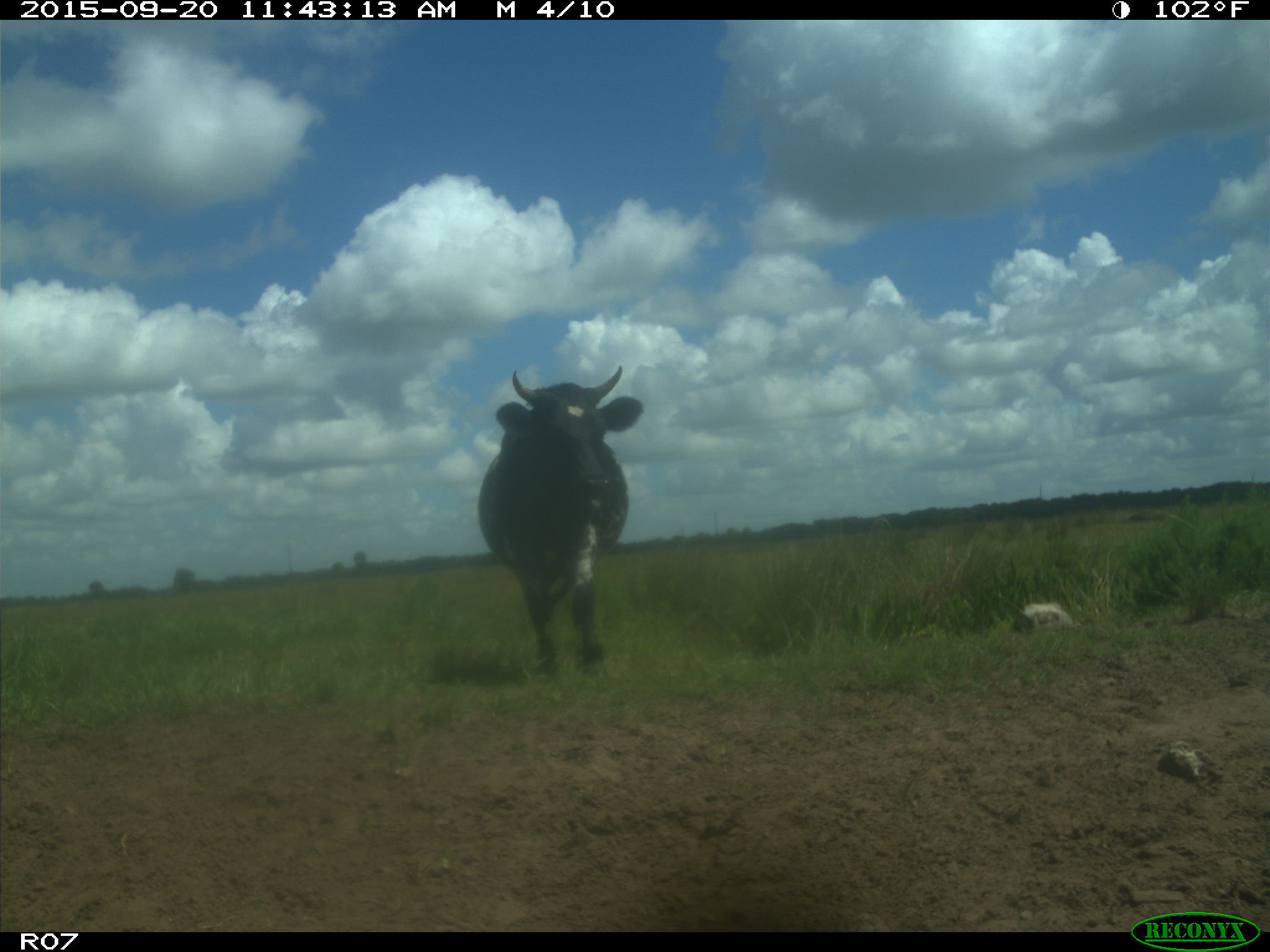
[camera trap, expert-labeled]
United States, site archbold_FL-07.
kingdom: Animalia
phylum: Chordata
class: Mammalia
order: Artiodactyla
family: Bovidae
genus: Bos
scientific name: Bos taurus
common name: domestic cow